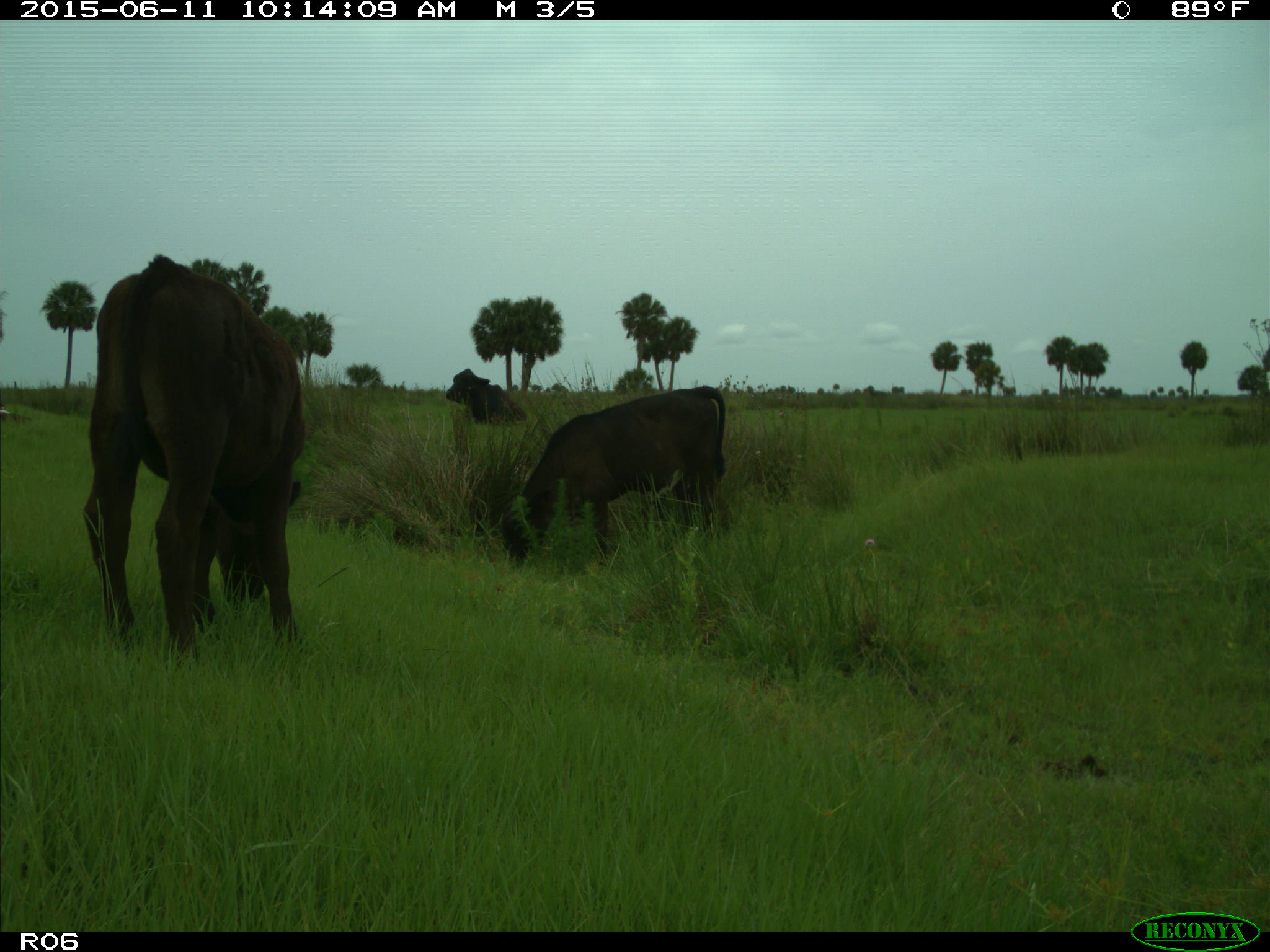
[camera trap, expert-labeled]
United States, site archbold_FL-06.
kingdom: Animalia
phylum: Chordata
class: Mammalia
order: Artiodactyla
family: Bovidae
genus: Bos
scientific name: Bos taurus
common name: domestic cow